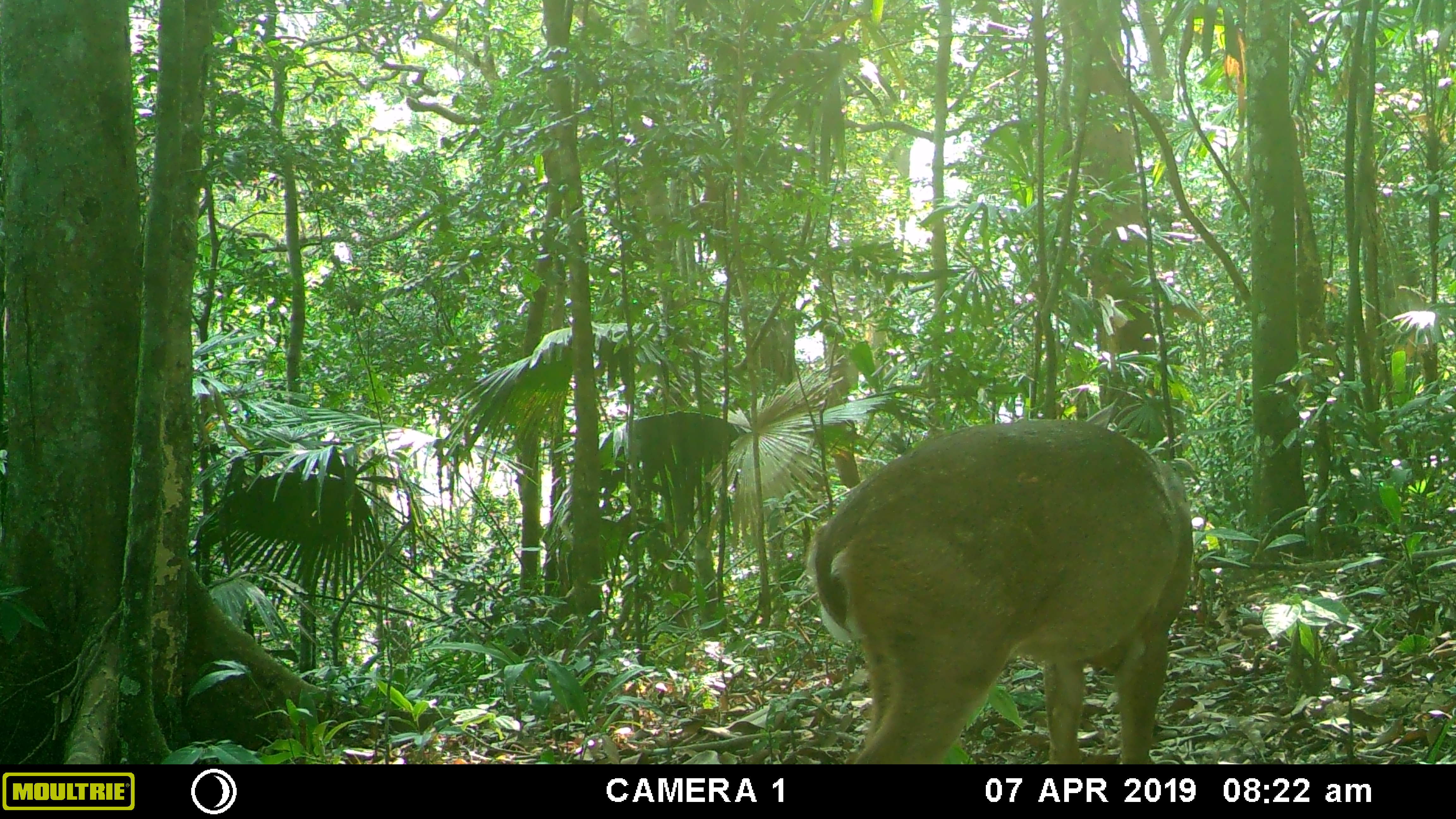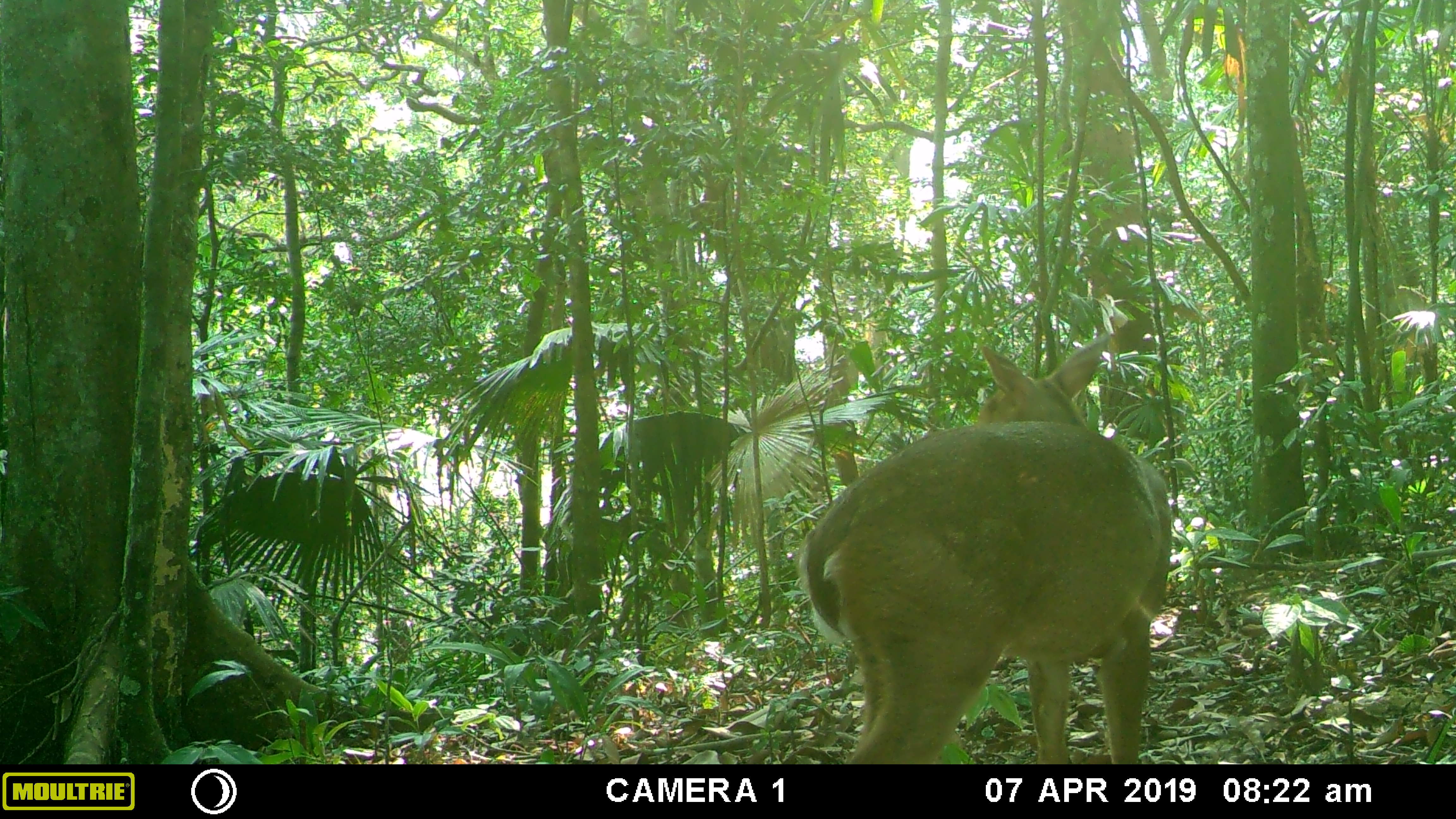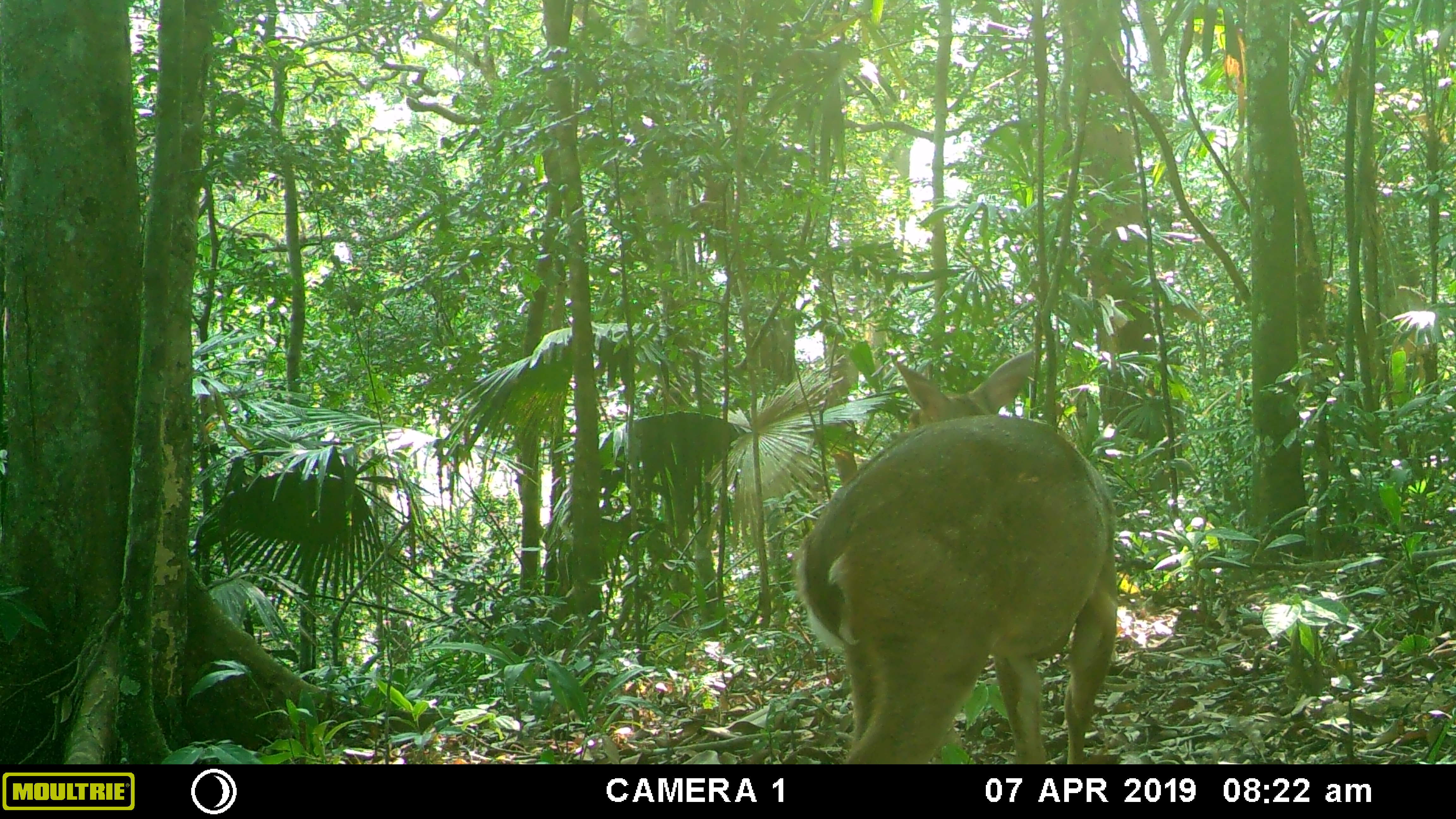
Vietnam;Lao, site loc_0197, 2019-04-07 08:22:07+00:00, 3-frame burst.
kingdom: Animalia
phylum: Chordata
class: Mammalia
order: Artiodactyla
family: Cervidae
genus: Muntiacus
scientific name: Muntiacus vuquangensis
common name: large-antlered muntjac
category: large antlered muntjac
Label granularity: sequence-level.